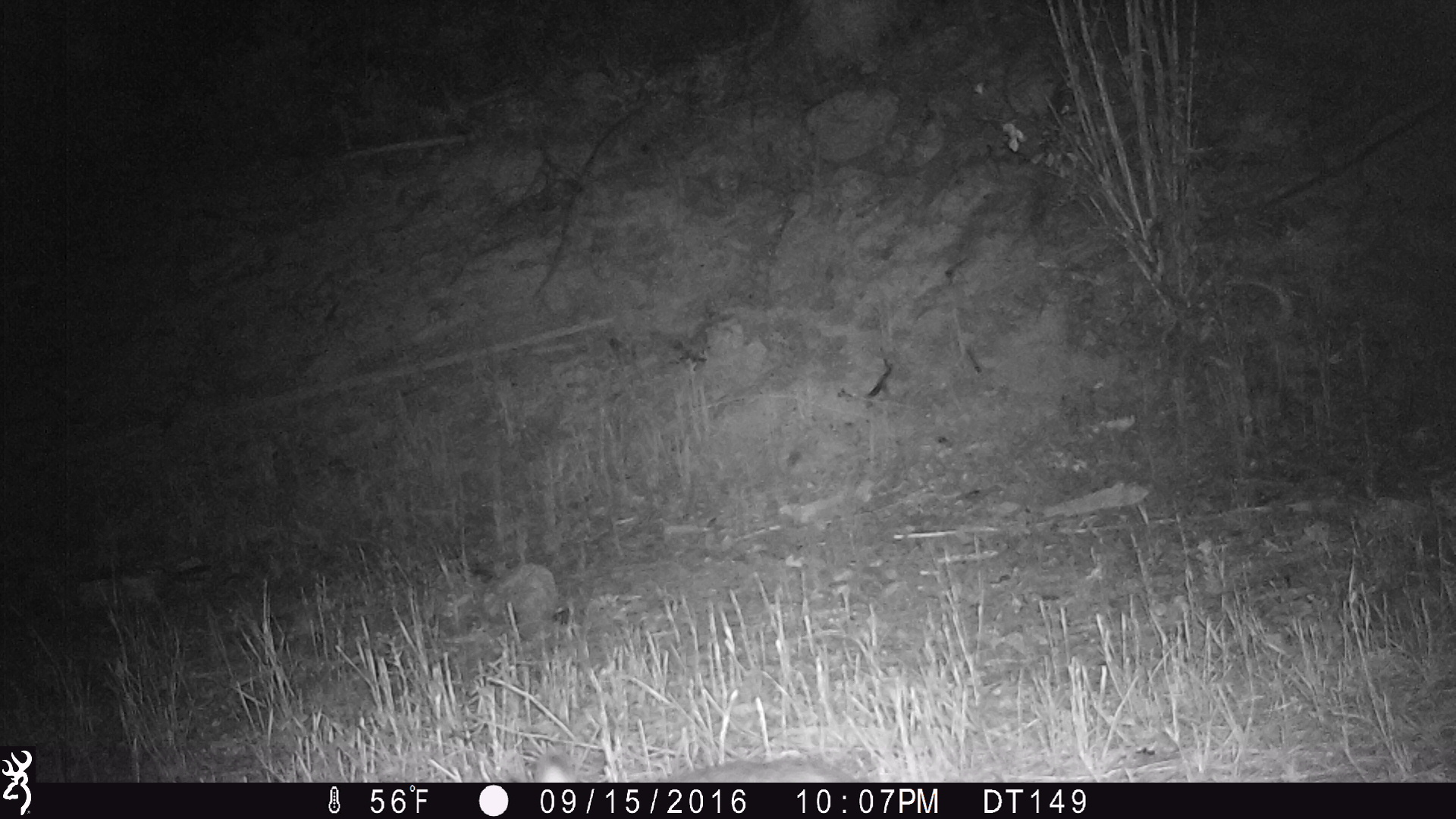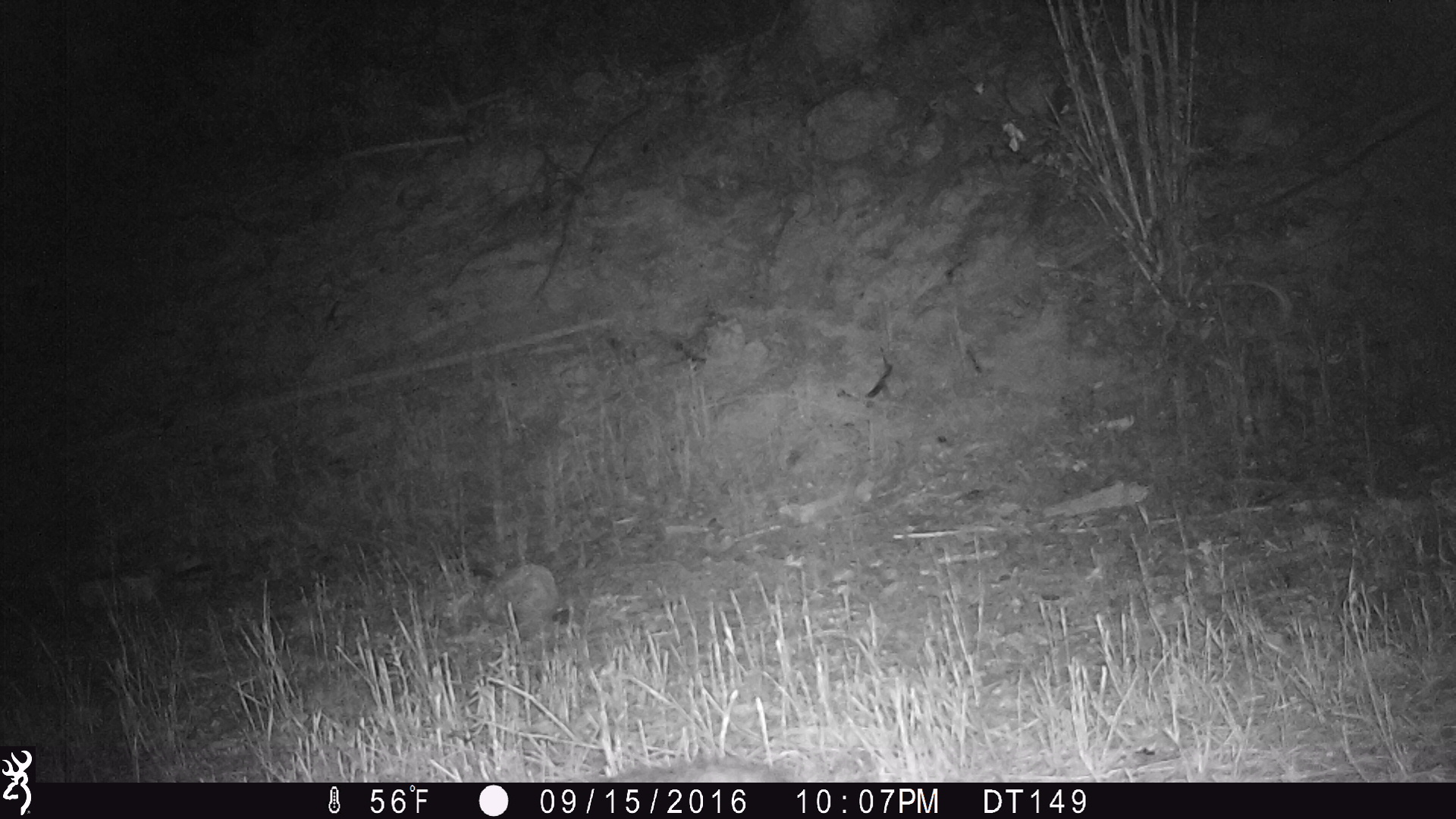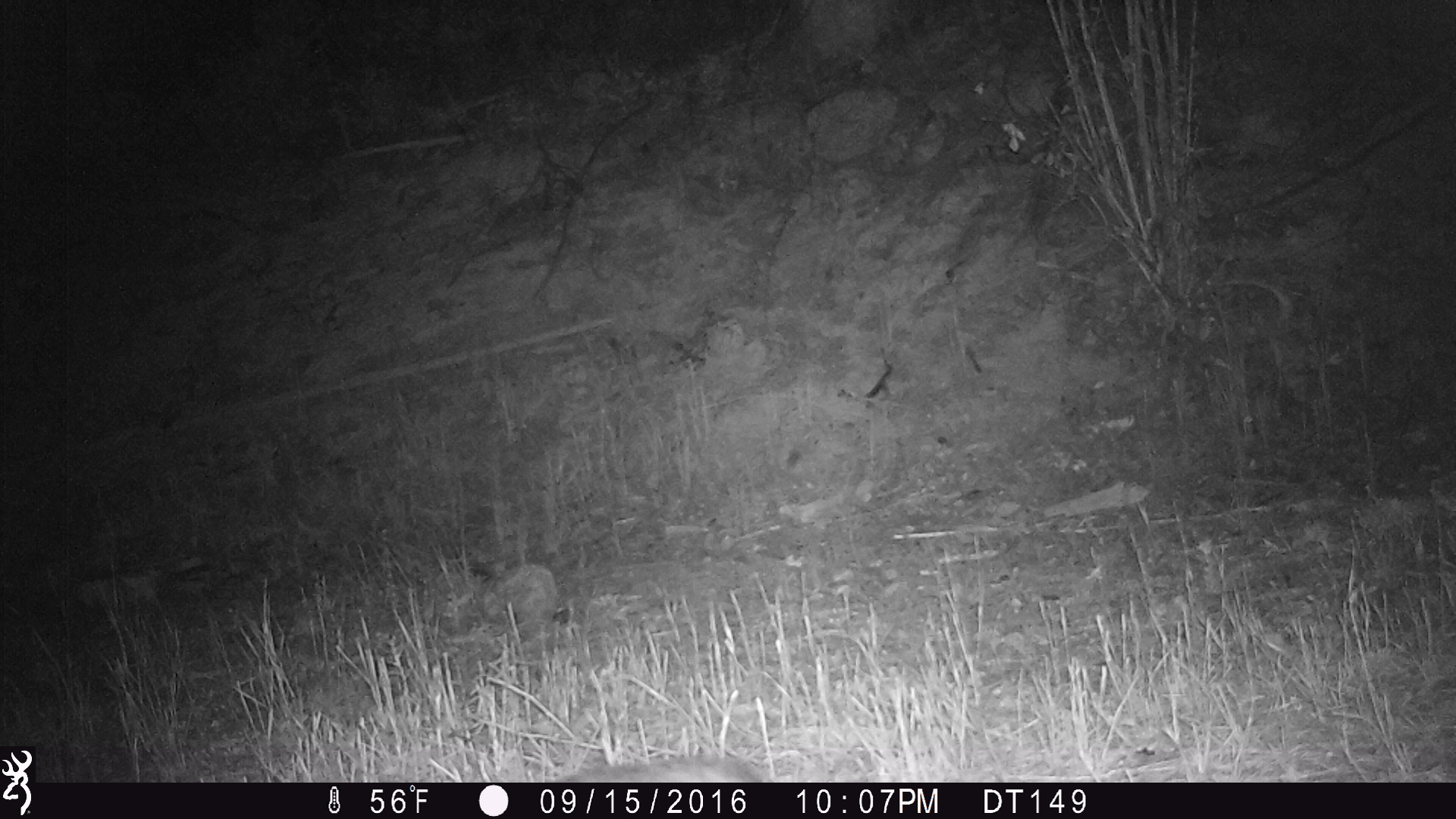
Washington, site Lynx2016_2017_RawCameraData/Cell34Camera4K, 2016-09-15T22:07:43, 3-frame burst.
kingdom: Animalia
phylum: Chordata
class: Mammalia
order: Lagomorpha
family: Leporidae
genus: Lepus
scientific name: Lepus americanus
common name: snowshoe hare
Lepus americanus (snowshoe hare). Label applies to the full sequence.